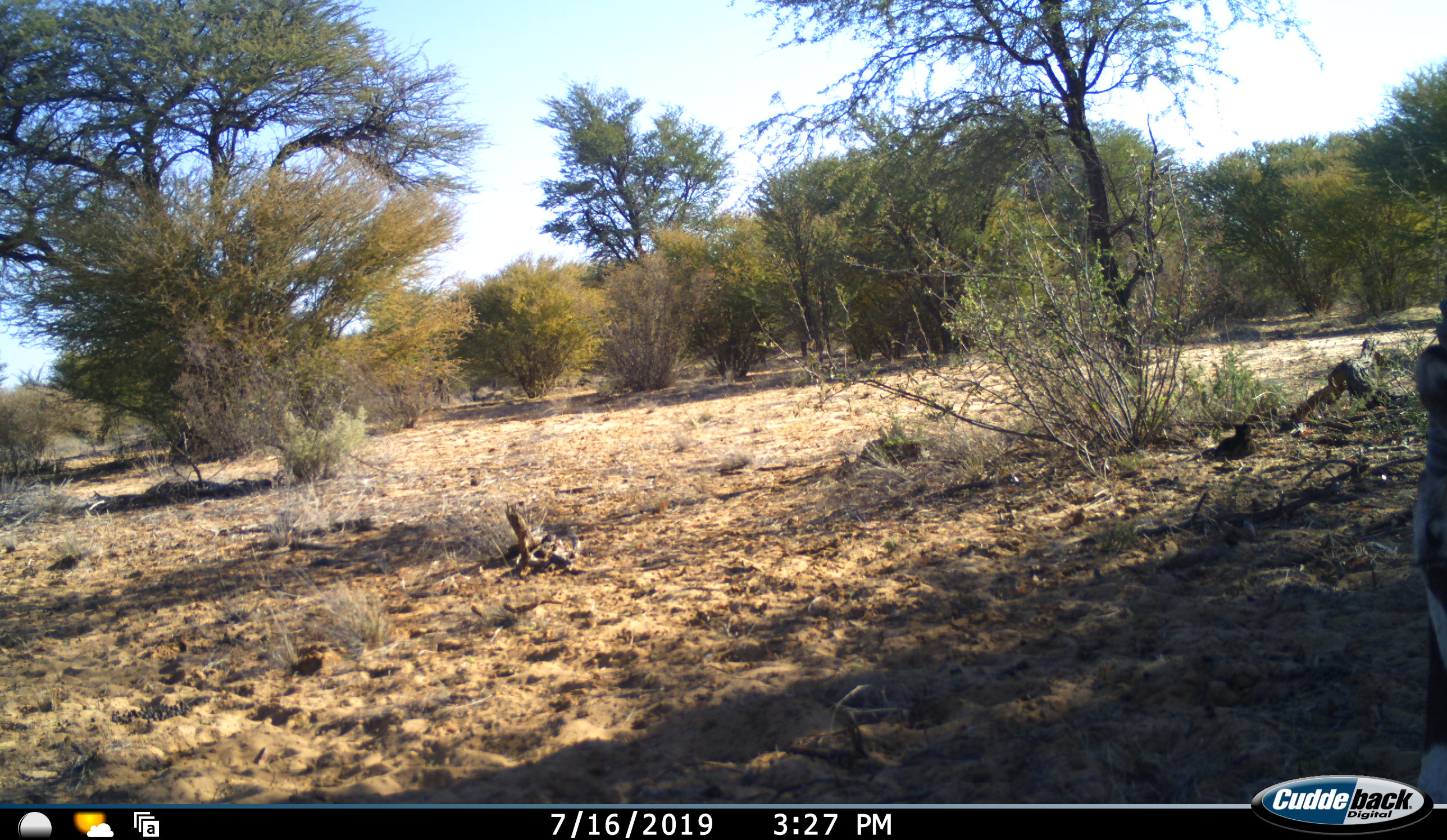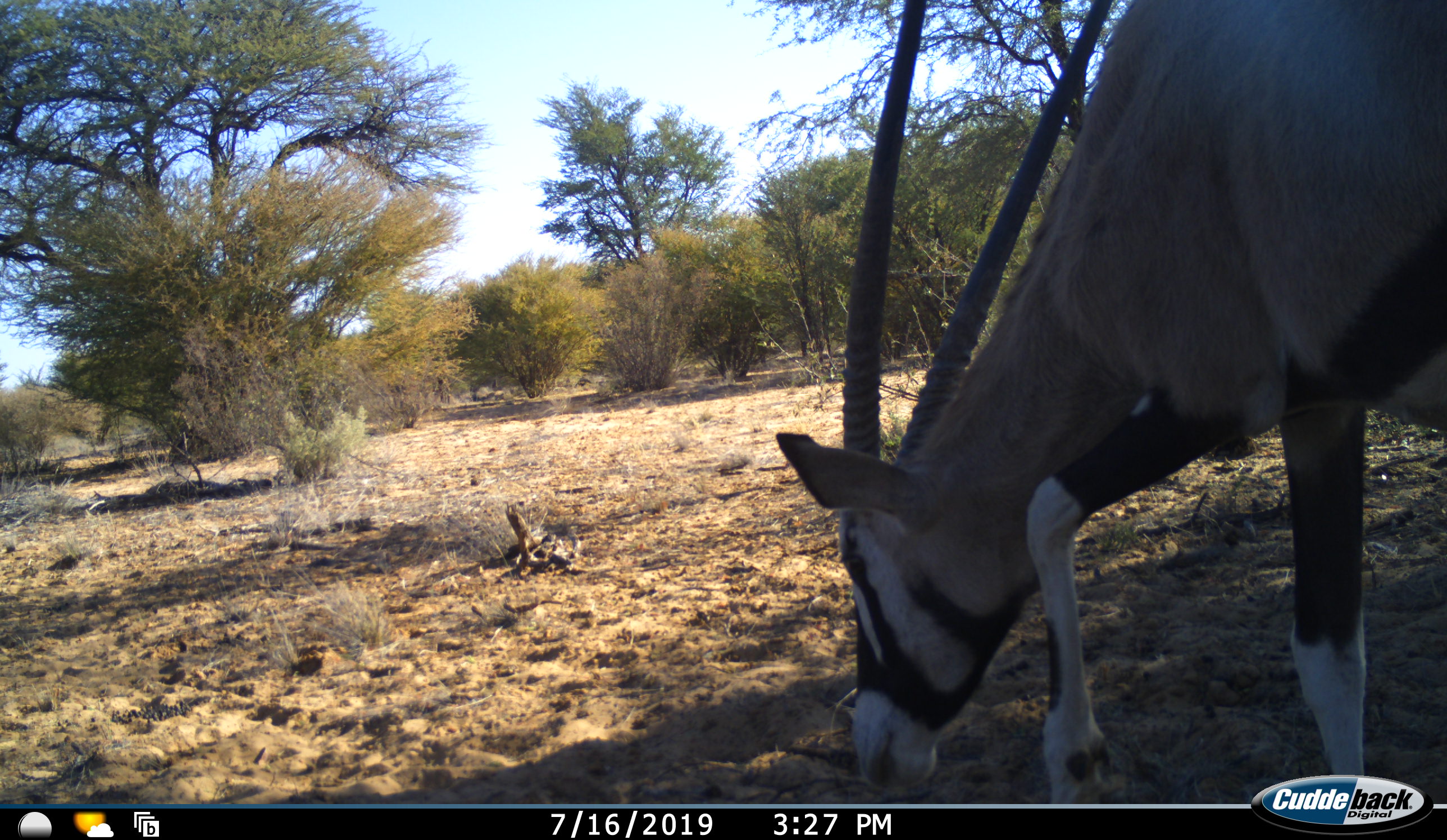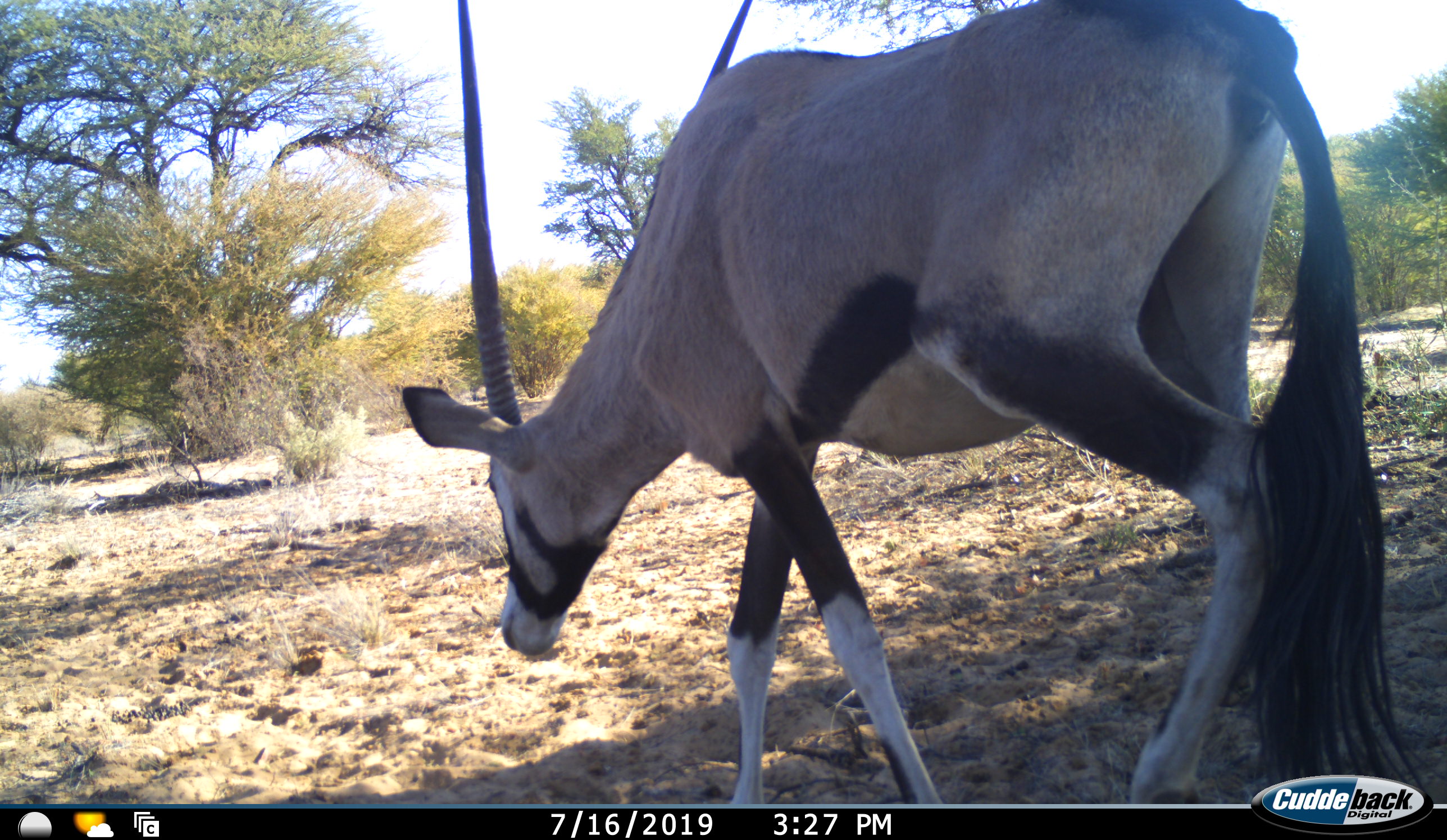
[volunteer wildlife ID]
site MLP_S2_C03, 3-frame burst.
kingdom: Animalia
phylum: Chordata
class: Mammalia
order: Artiodactyla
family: Bovidae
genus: Oryx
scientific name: Oryx gazella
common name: gemsbok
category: oryx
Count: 1.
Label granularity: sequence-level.